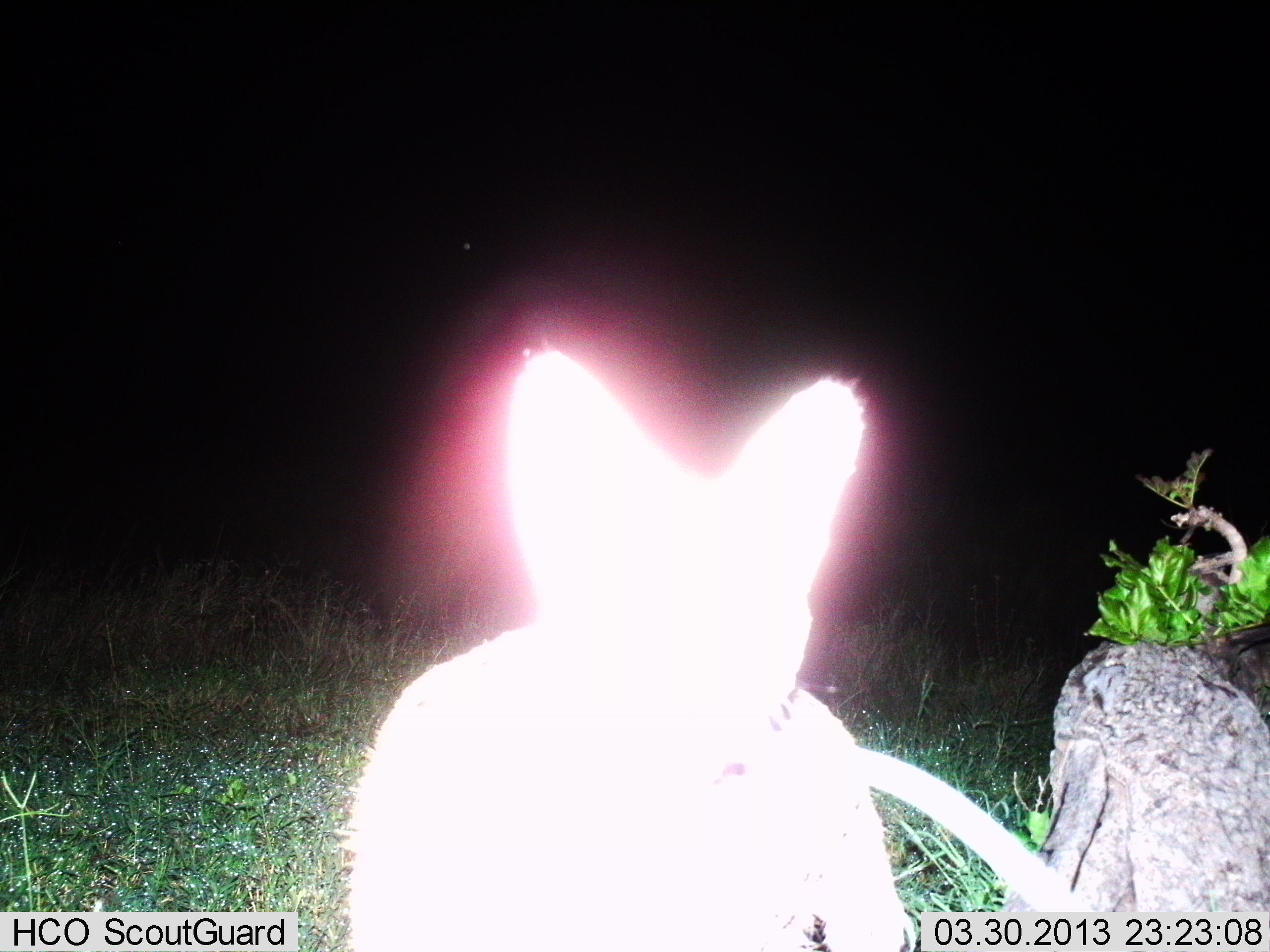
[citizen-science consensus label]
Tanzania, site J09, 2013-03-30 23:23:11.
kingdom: Animalia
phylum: Chordata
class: Mammalia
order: Carnivora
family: Felidae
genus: Leptailurus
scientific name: Leptailurus serval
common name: serval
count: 1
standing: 95%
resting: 0%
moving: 5%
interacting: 0%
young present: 0%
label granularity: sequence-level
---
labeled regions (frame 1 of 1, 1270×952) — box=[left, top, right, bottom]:
animal: box=[346, 349, 922, 952]